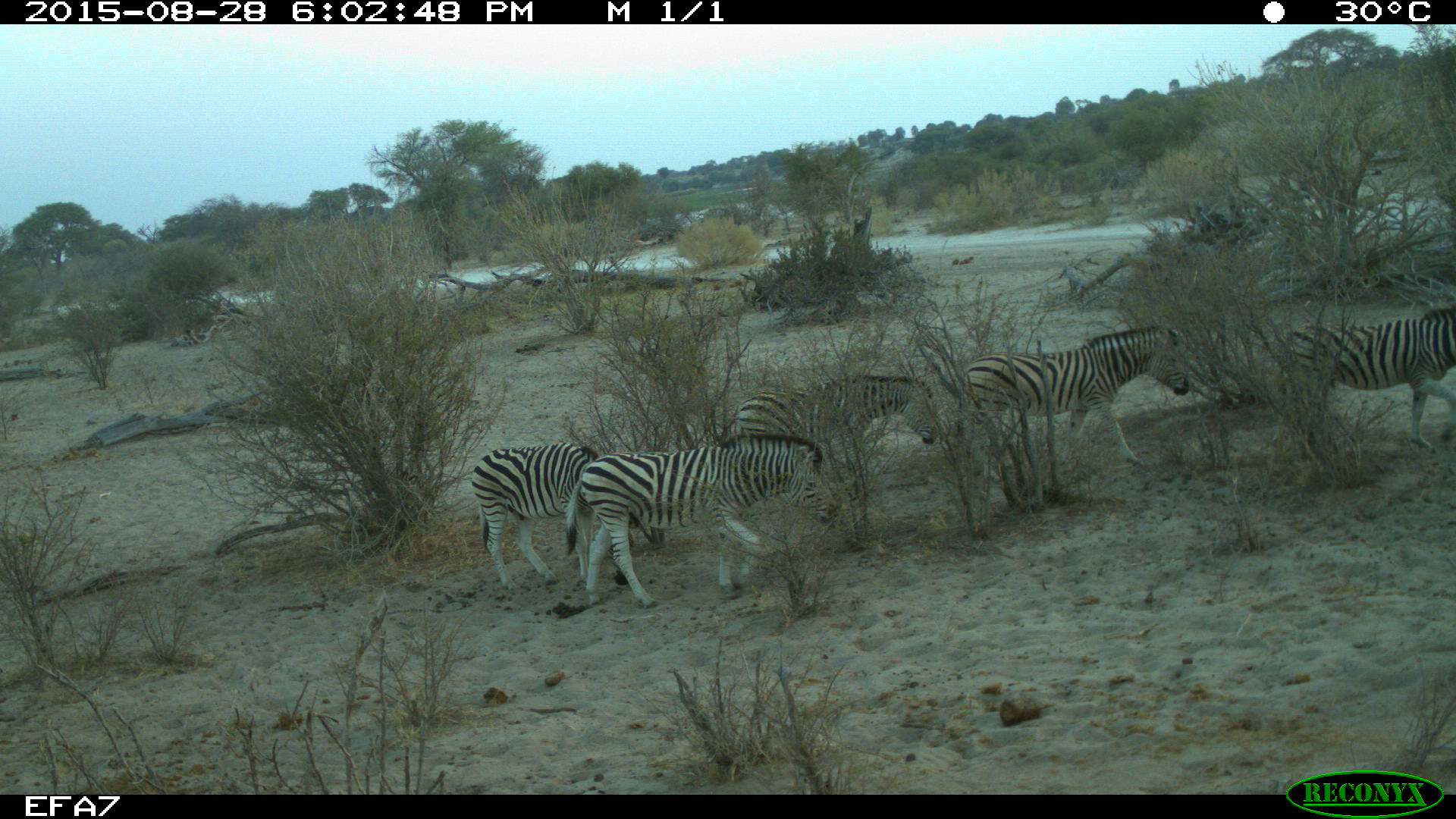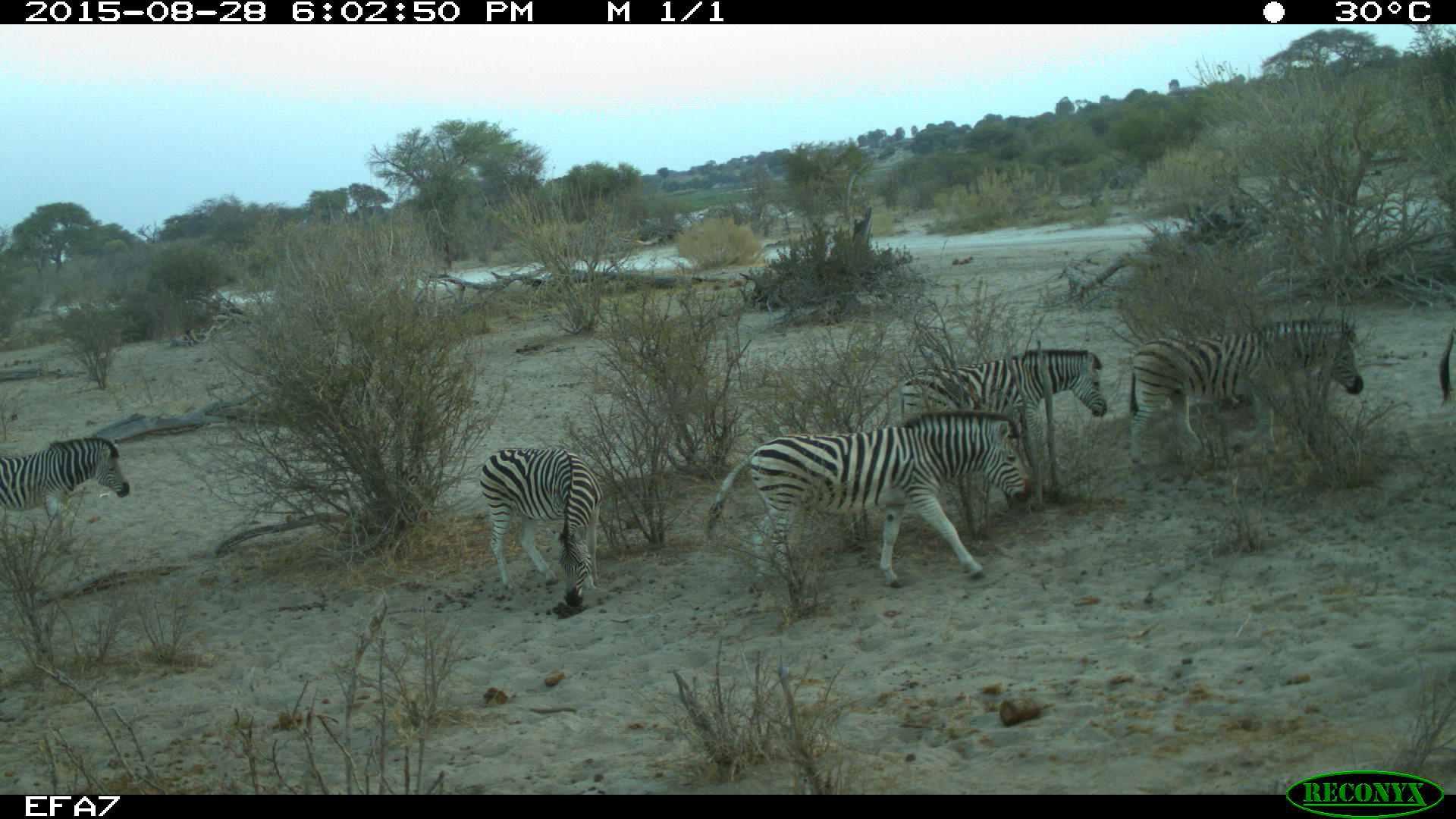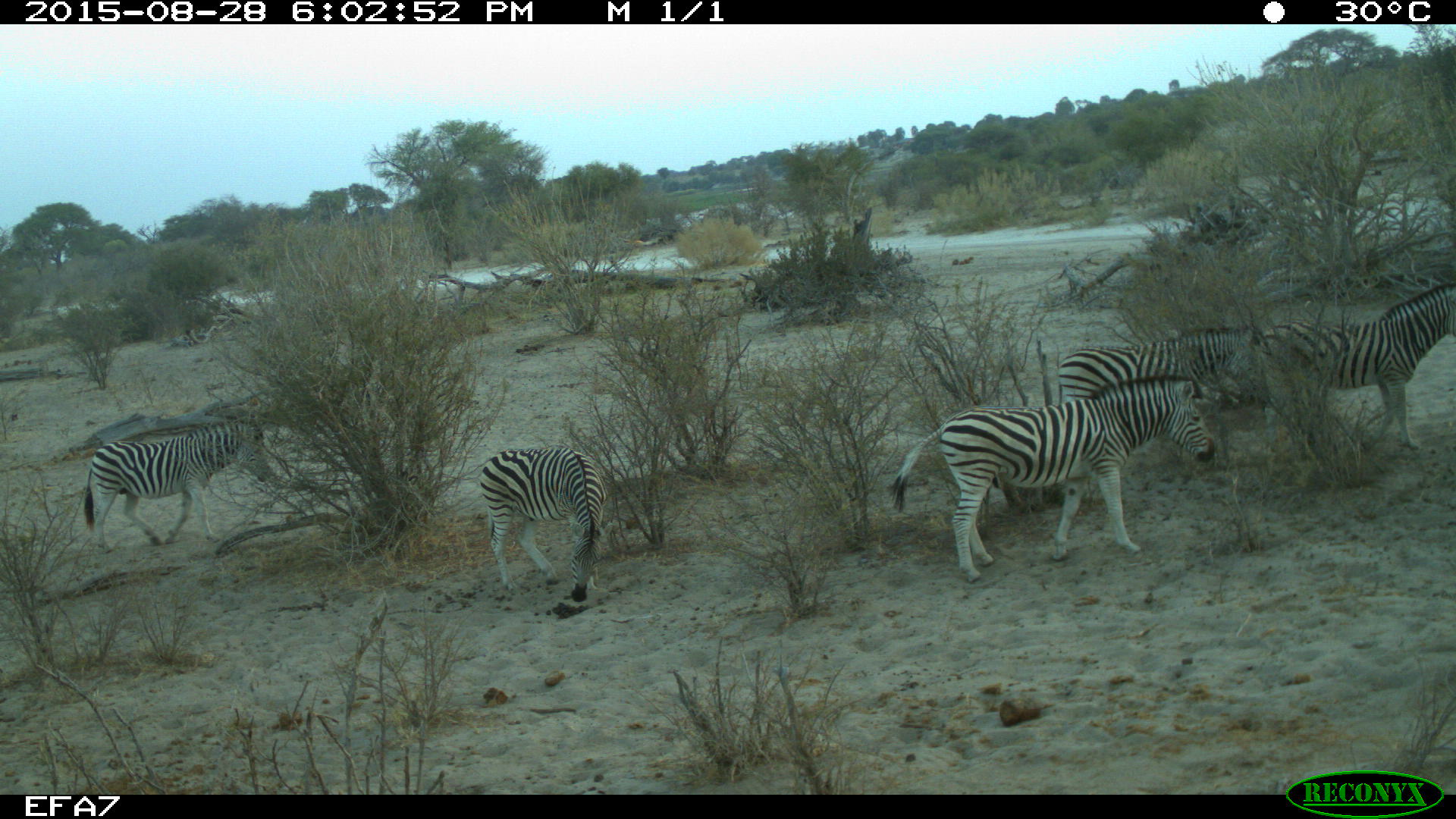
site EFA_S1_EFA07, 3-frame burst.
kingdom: Animalia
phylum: Chordata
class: Mammalia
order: Perissodactyla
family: Equidae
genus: Equus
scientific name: Equus quagga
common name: plains zebra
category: zebraplains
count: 6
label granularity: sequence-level